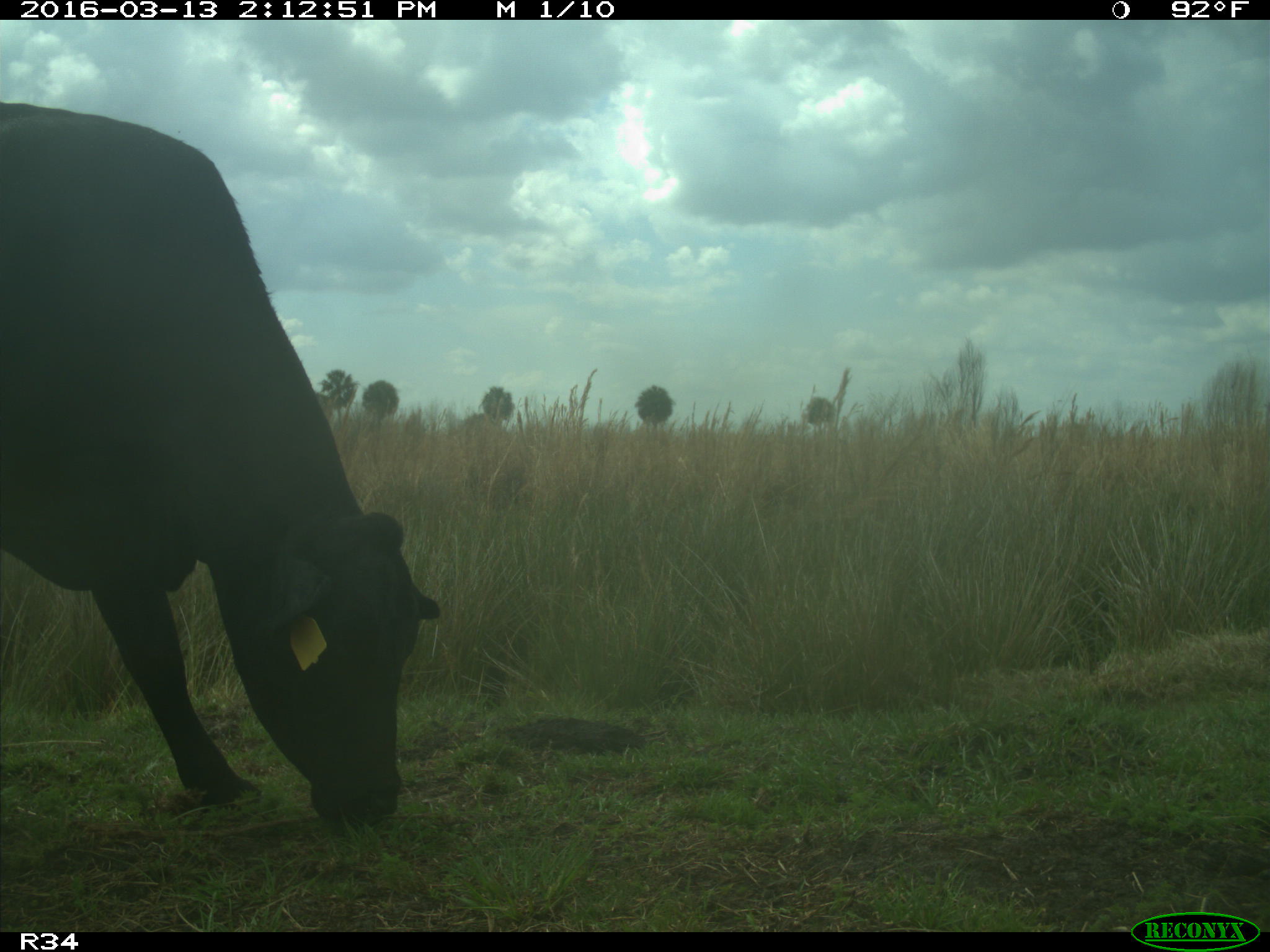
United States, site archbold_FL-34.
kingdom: Animalia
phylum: Chordata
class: Mammalia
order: Artiodactyla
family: Bovidae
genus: Bos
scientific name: Bos taurus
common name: domestic cow